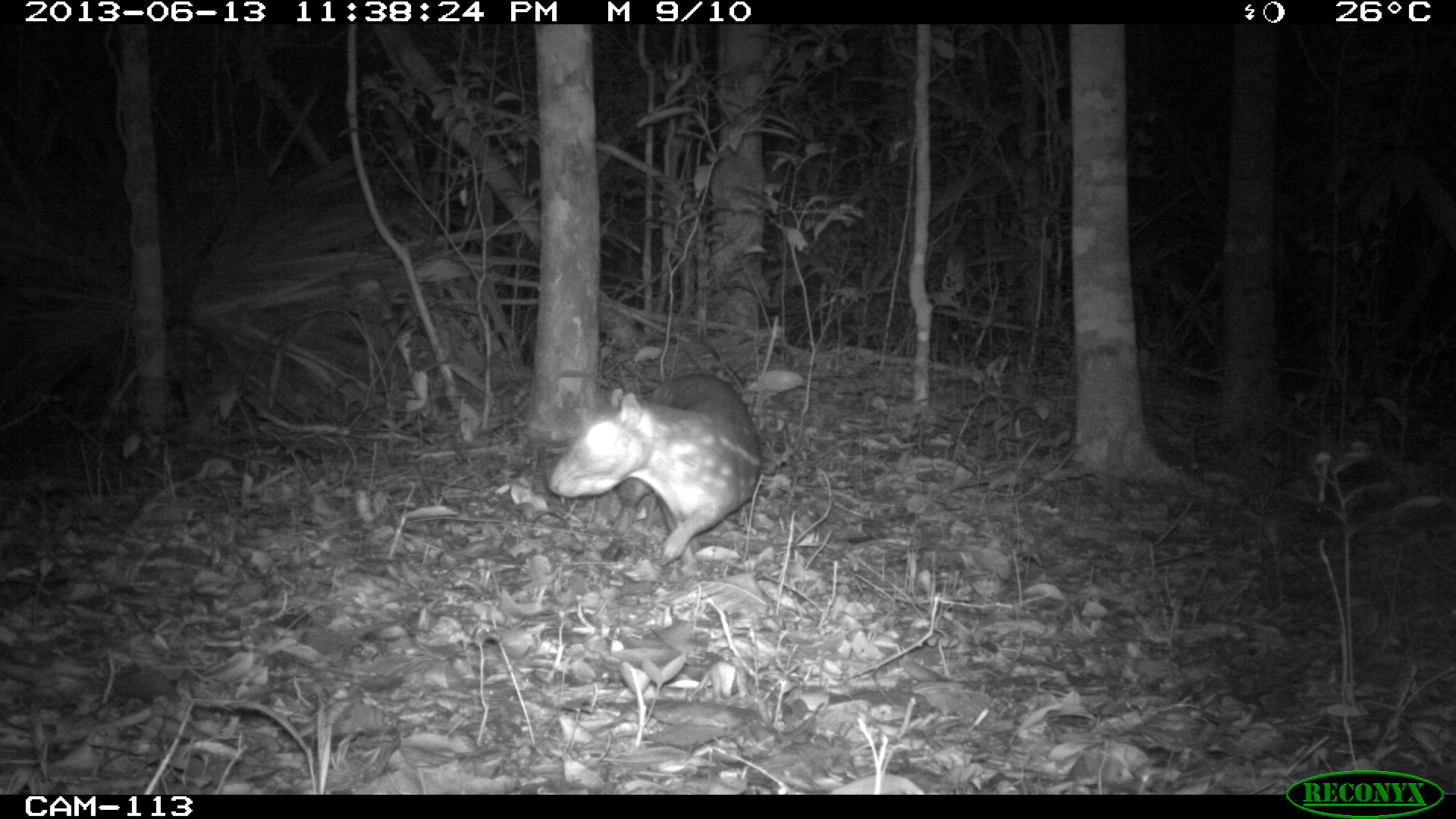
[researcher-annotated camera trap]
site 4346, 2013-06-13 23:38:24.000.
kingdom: Animalia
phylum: Chordata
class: Mammalia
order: Rodentia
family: Cuniculidae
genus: Cuniculus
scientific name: Cuniculus paca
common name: lowland paca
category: agouti paca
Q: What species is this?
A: Agouti paca (lowland paca) (Cuniculus paca).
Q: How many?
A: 2.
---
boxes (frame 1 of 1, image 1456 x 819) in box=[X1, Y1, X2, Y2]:
agouti paca: box=[546, 372, 763, 566]